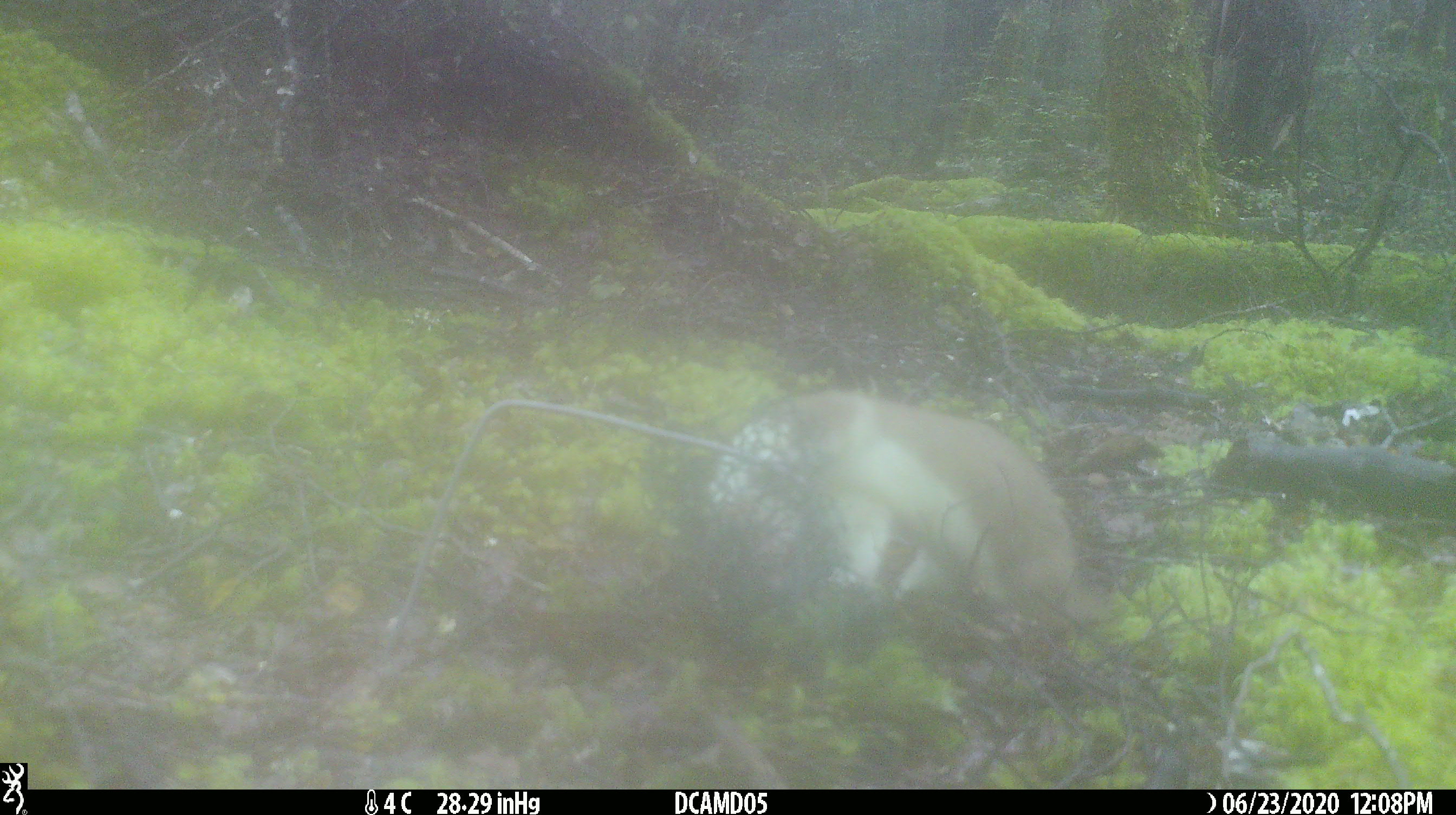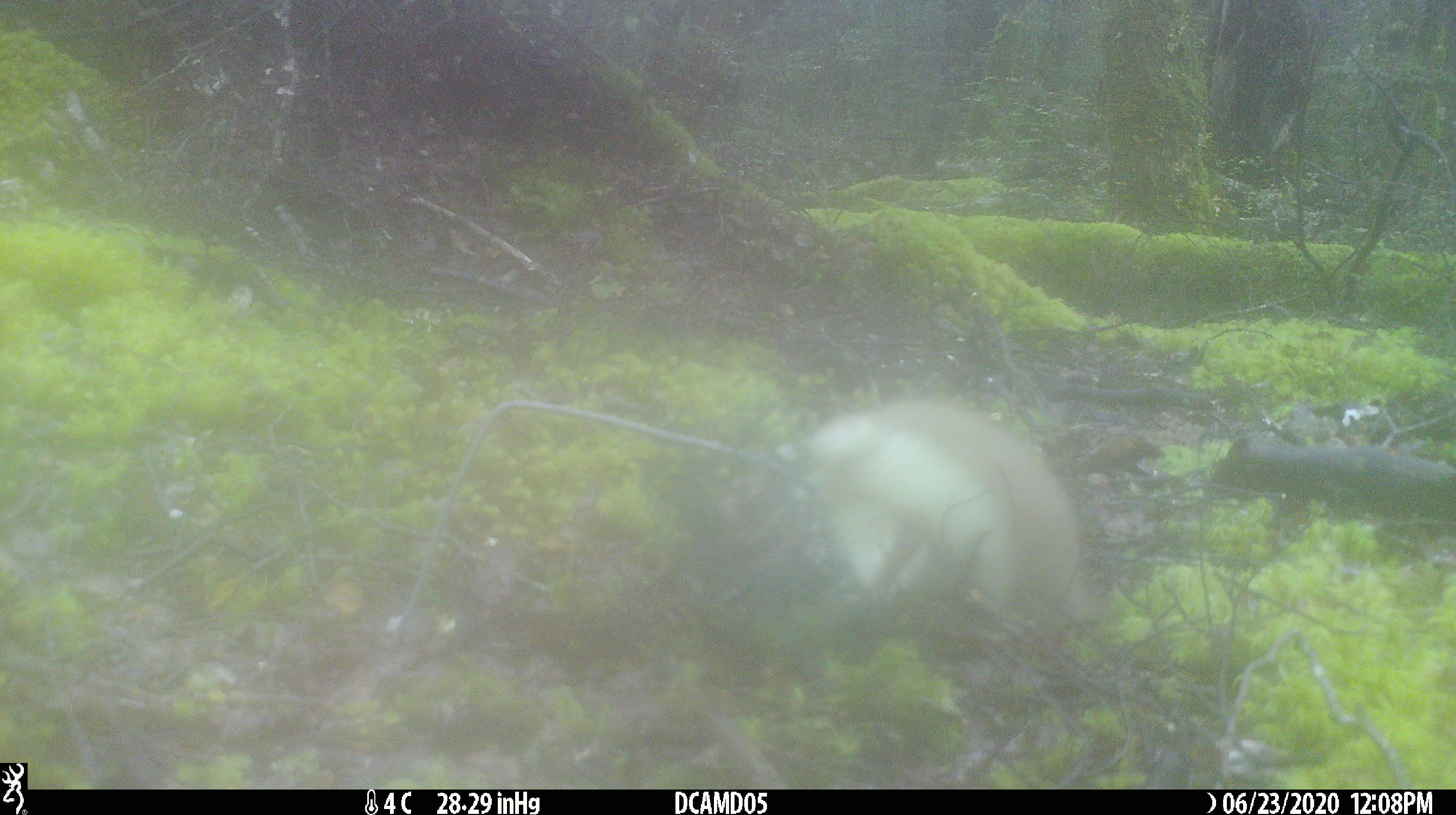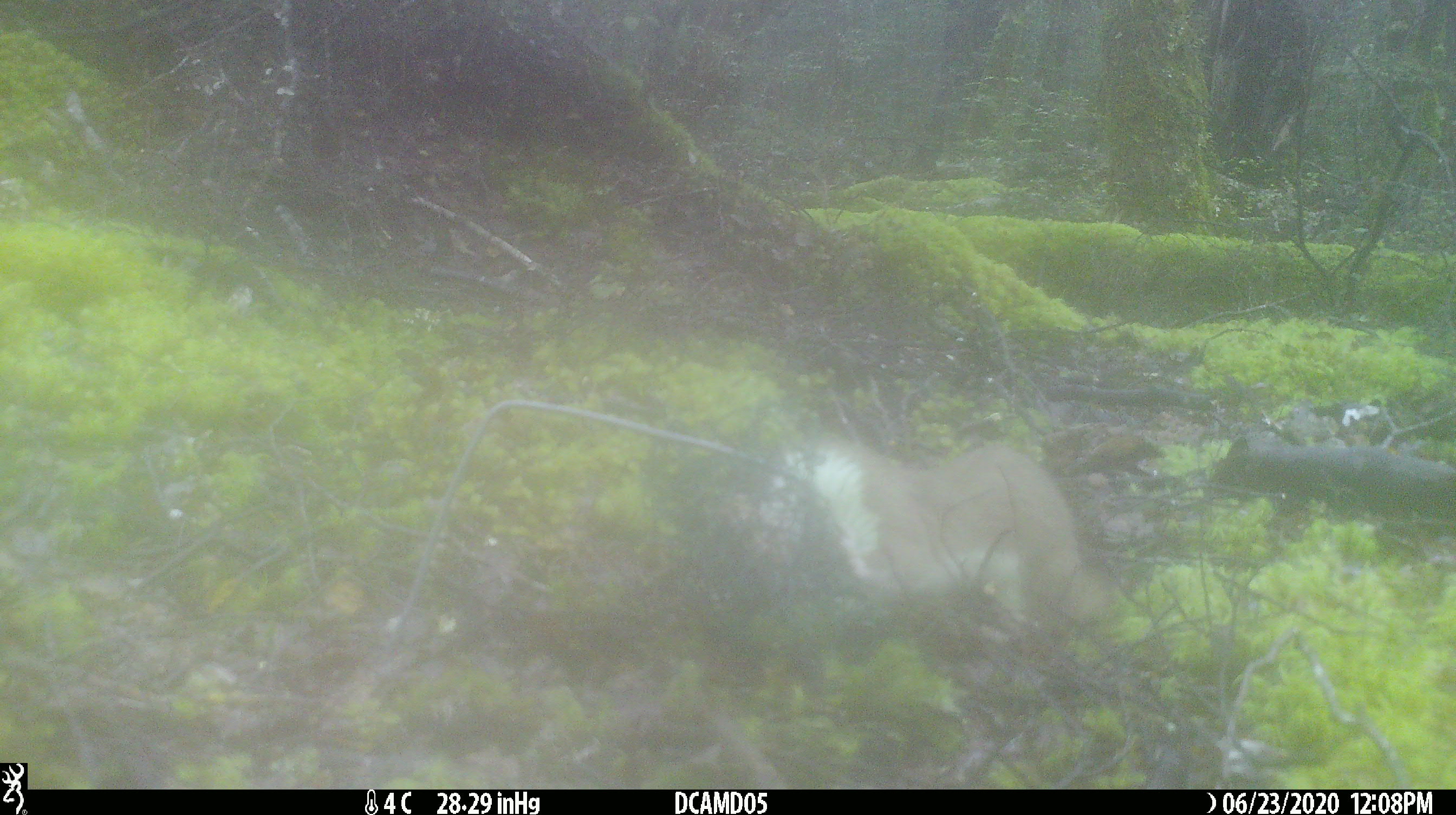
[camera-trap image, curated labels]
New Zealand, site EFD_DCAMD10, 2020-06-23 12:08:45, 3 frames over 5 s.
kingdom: Animalia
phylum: Chordata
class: Mammalia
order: Carnivora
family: Mustelidae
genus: Mustela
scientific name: Mustela erminea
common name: stoat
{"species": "stoat (Mustela erminea)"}